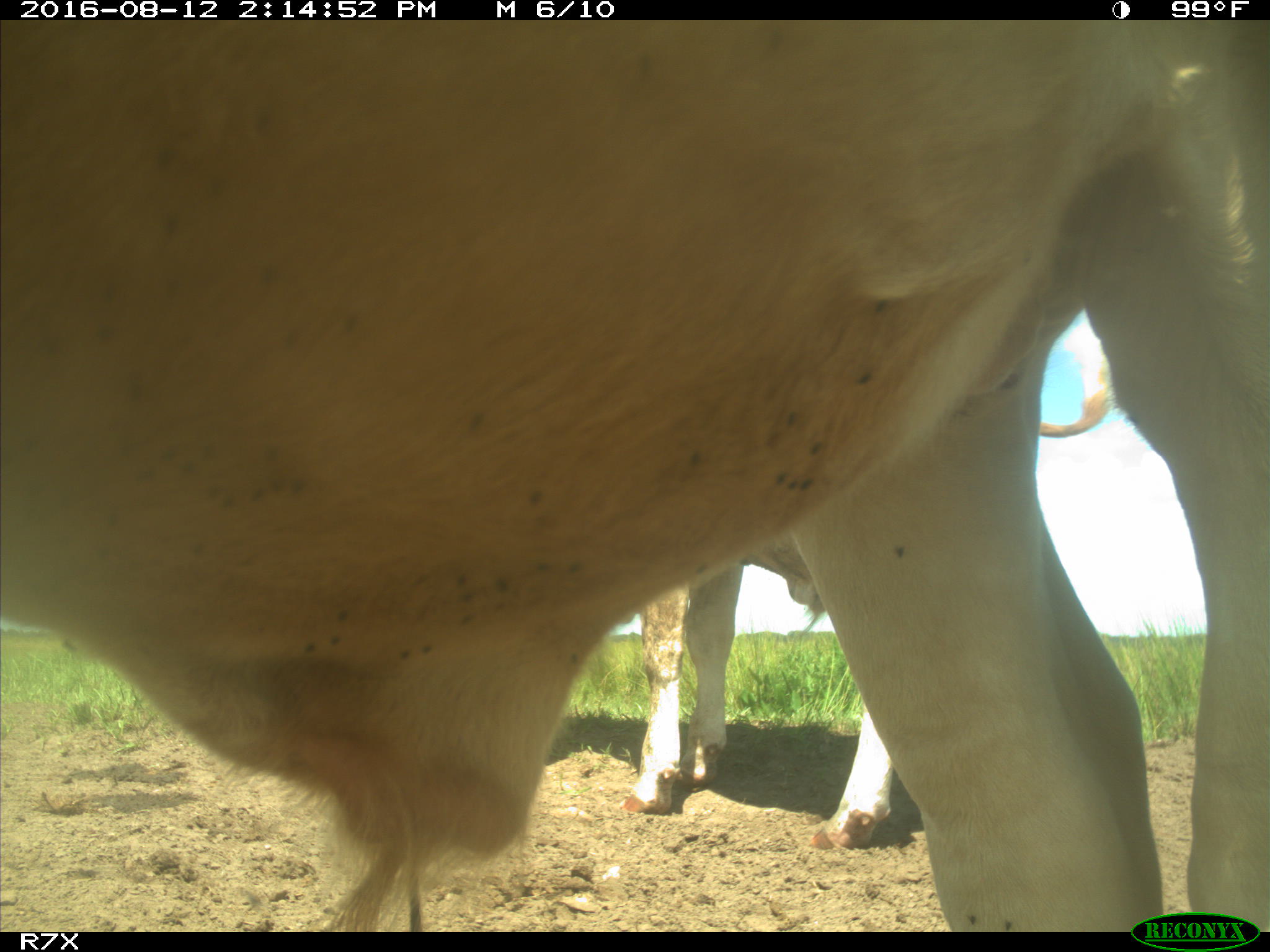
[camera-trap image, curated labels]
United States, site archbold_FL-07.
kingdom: Animalia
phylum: Chordata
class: Mammalia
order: Artiodactyla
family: Bovidae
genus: Bos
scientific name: Bos taurus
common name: domestic cow